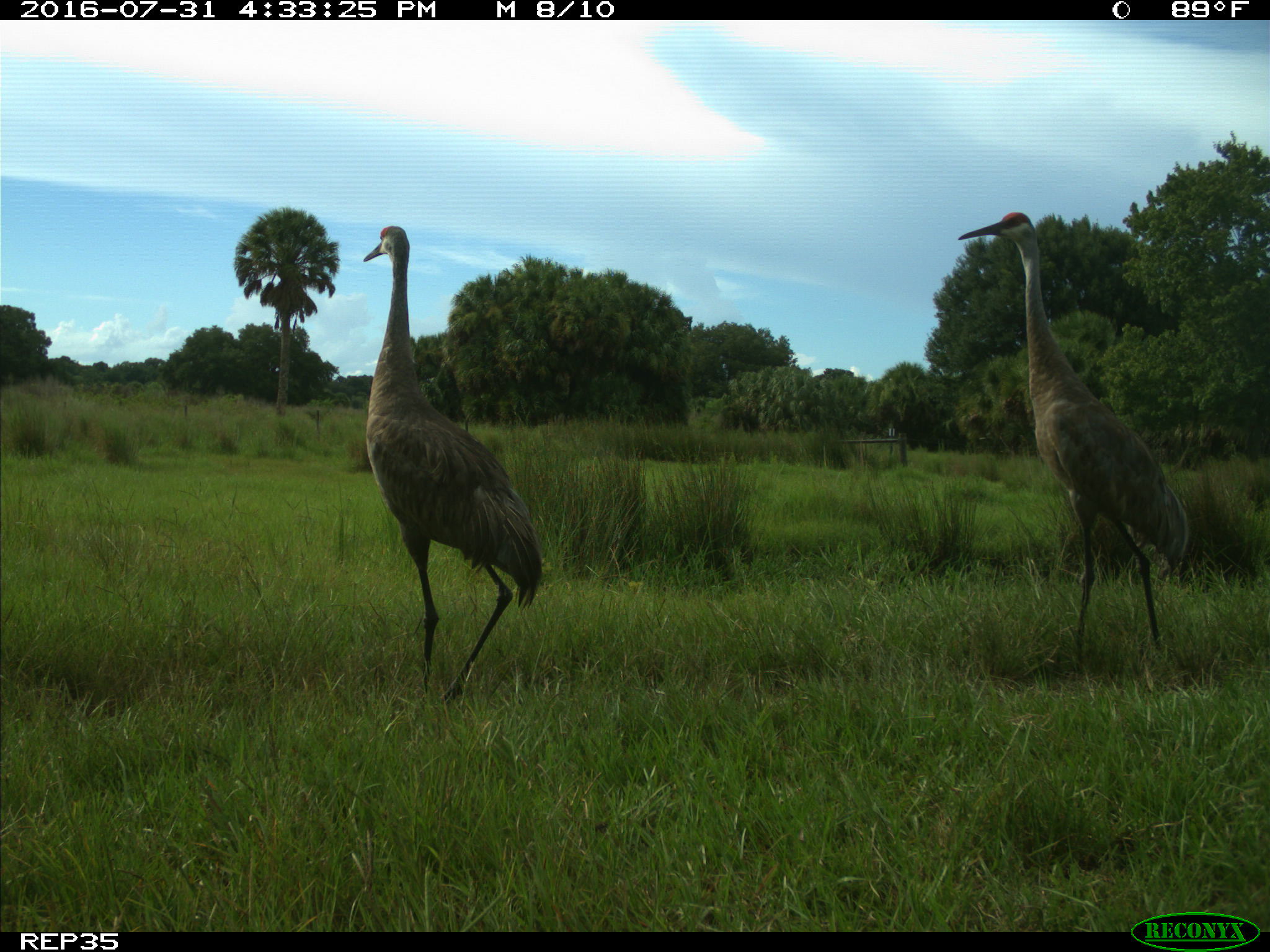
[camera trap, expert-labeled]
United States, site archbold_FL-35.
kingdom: Animalia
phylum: Chordata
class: Aves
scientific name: Aves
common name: birds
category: unidentified bird